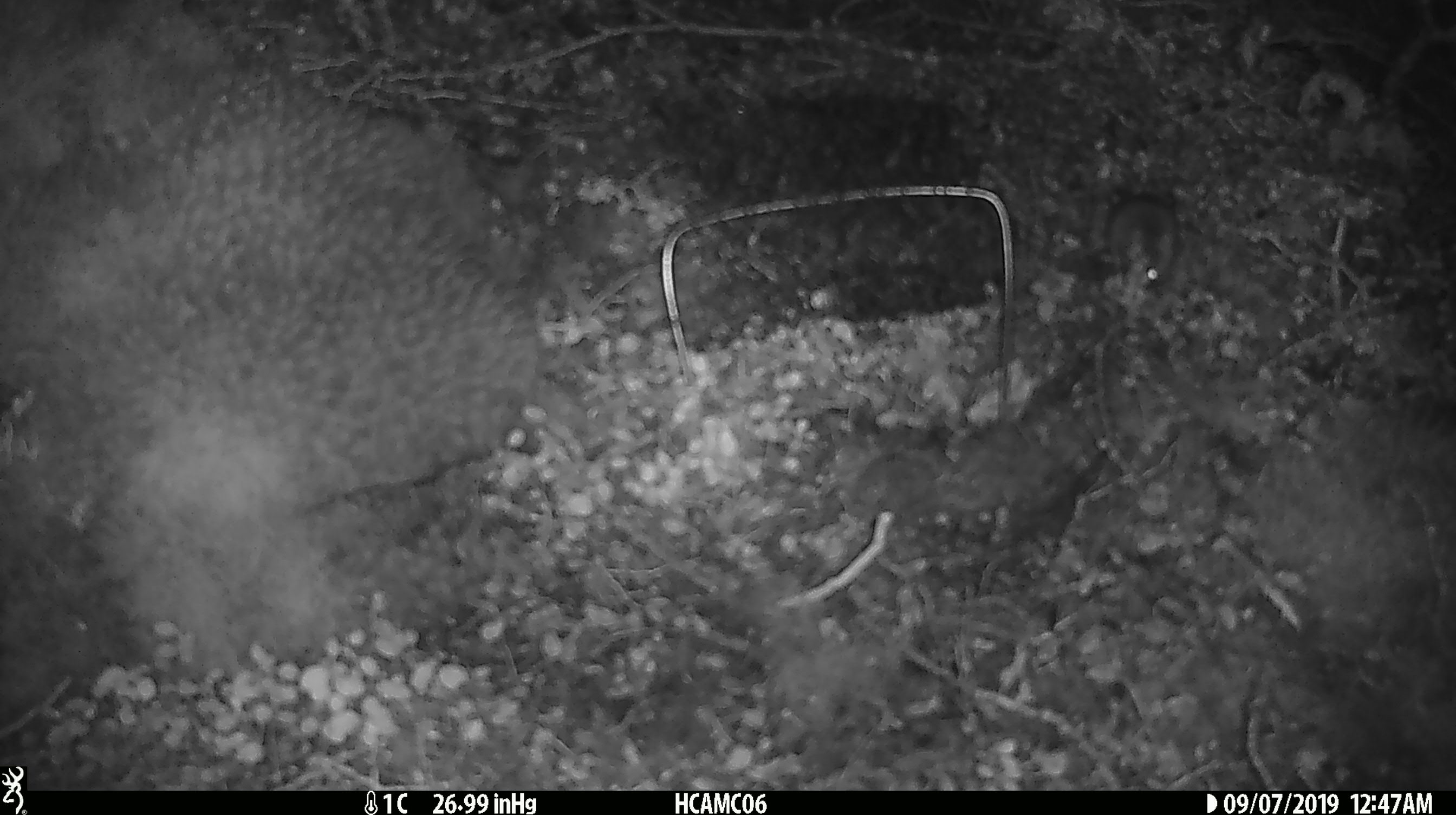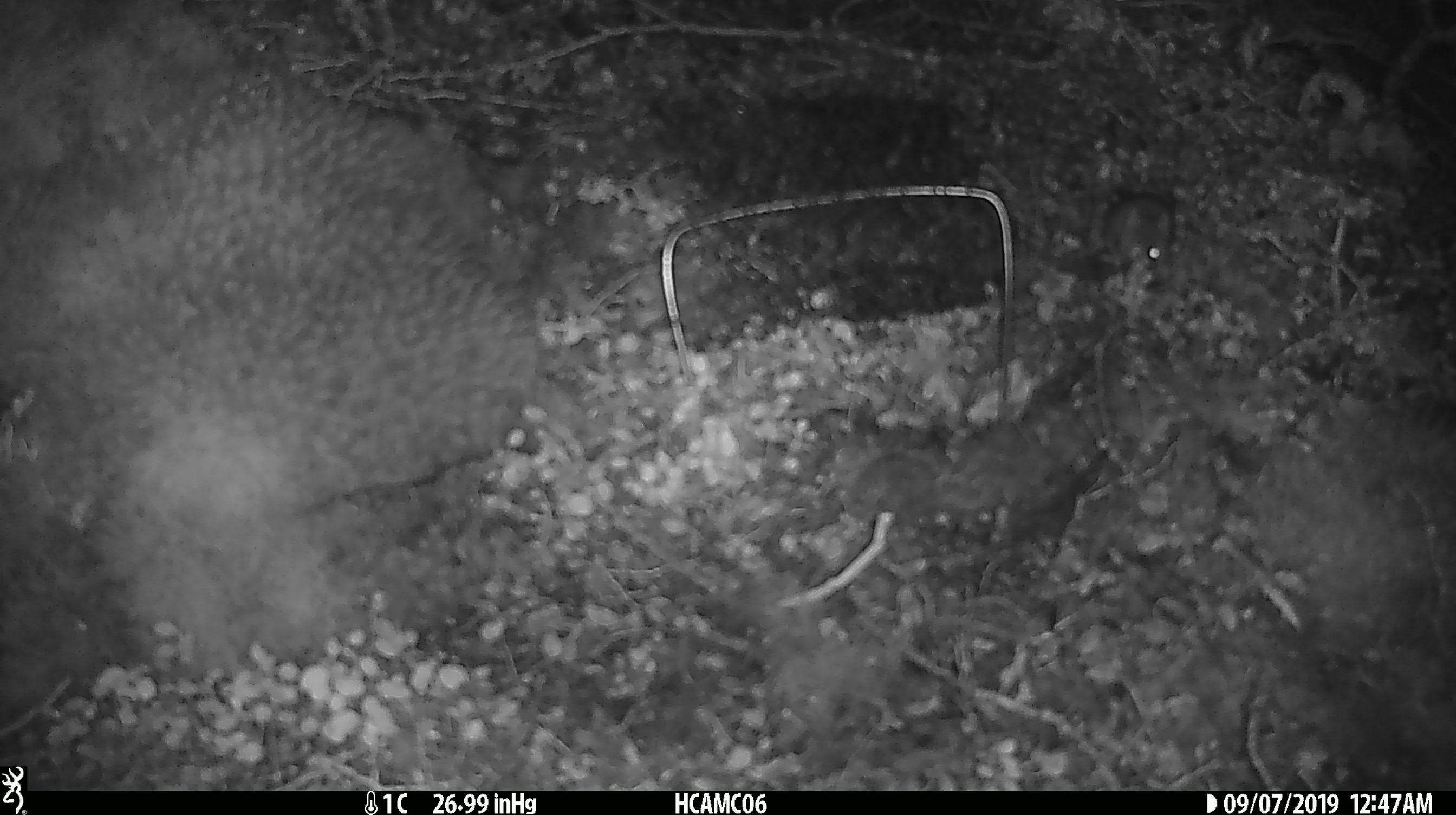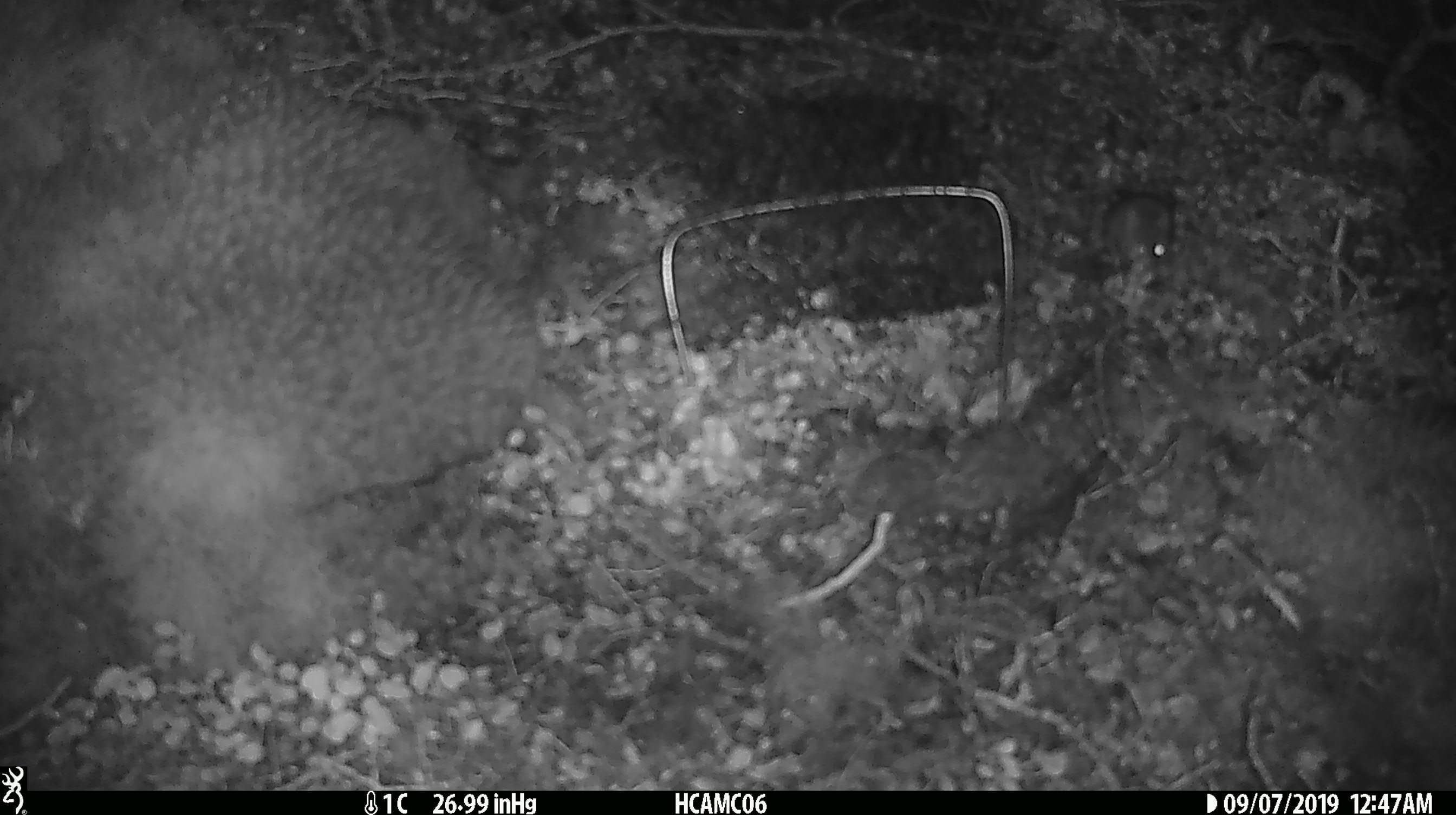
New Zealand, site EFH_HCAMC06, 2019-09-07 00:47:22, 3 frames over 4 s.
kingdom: Animalia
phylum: Chordata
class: Mammalia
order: Rodentia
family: Muridae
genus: Mus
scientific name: Mus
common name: mouse